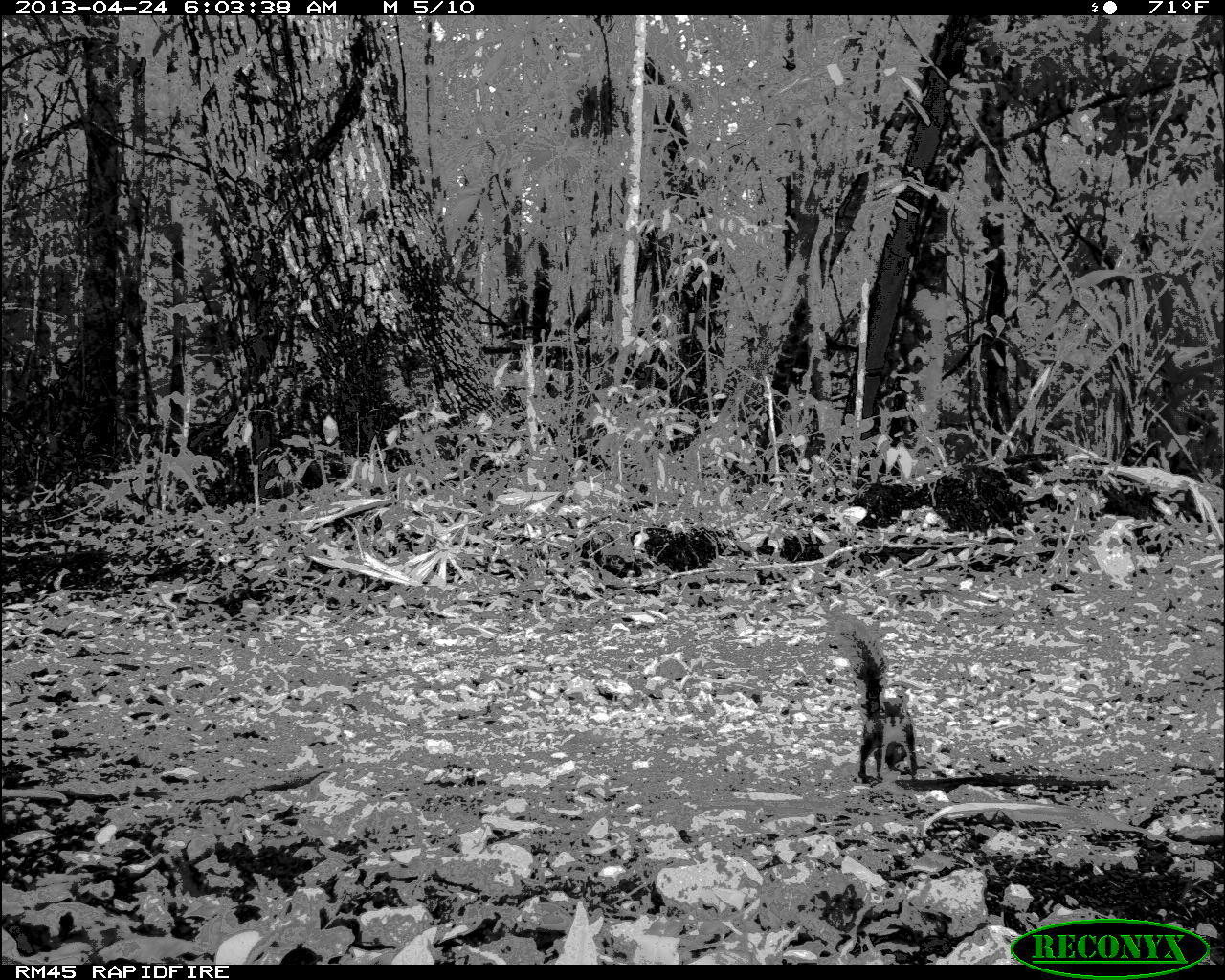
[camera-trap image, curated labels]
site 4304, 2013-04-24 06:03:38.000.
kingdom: Animalia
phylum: Chordata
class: Mammalia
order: Rodentia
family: Sciuridae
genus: Sciurus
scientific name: Sciurus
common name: squirrel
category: sciurus sp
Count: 1.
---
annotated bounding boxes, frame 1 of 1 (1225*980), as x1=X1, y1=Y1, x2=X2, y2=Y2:
sciurus sp: x1=830, y1=613, x2=917, y2=783